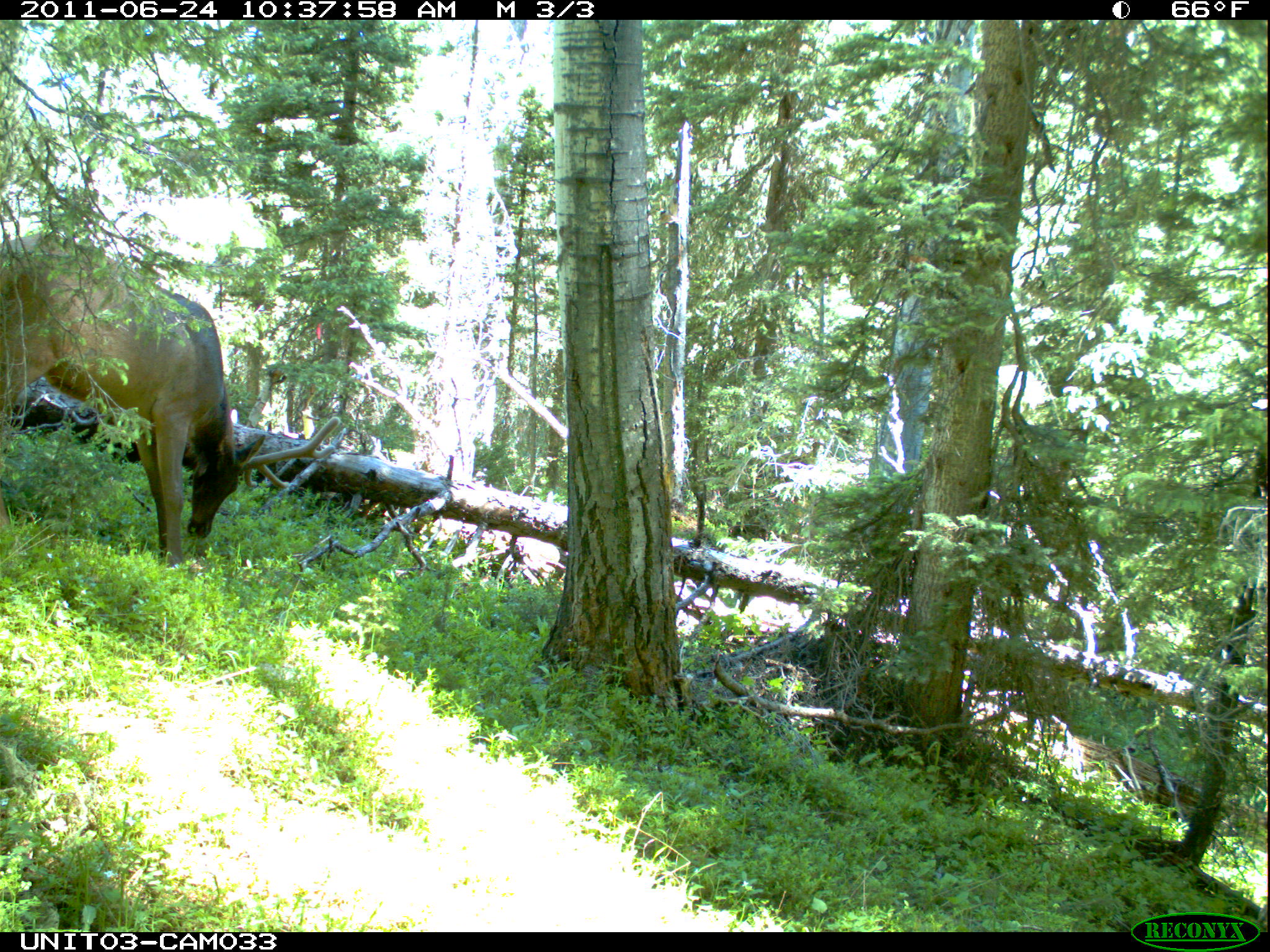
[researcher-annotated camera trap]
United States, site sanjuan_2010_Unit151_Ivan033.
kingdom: Animalia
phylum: Chordata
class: Mammalia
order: Artiodactyla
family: Cervidae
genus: Cervus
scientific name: Cervus elaphus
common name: red deer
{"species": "Cervus elaphus (red deer)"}